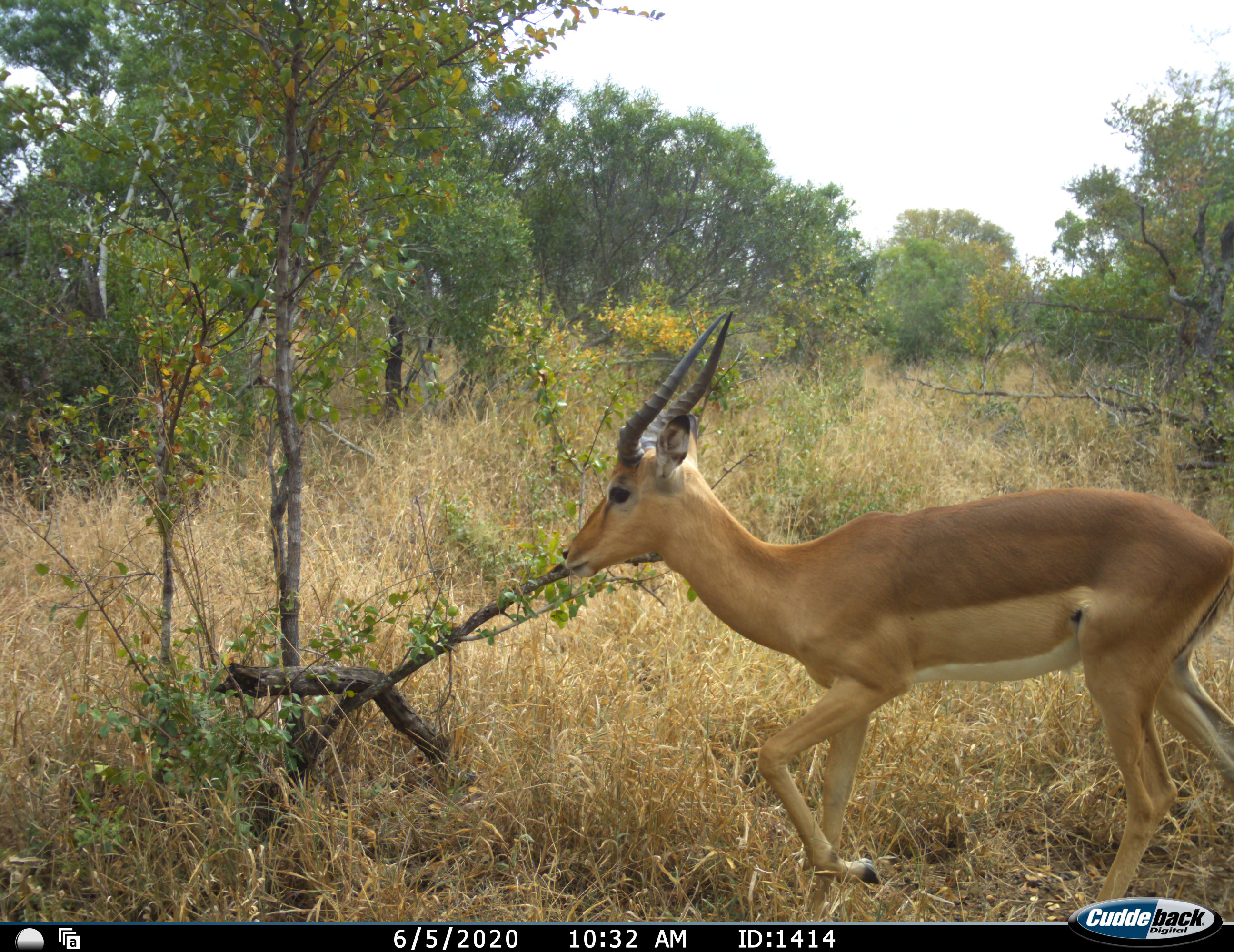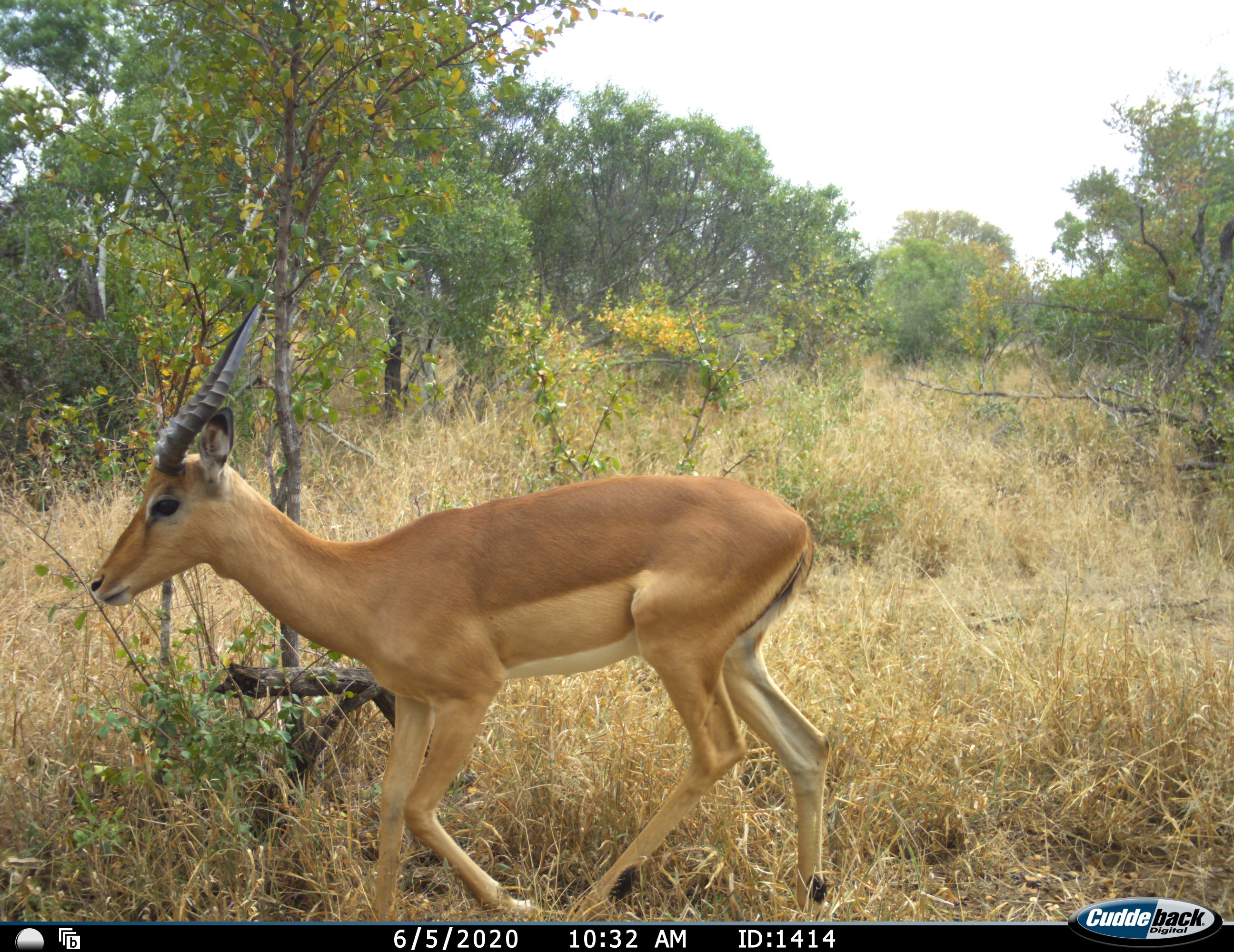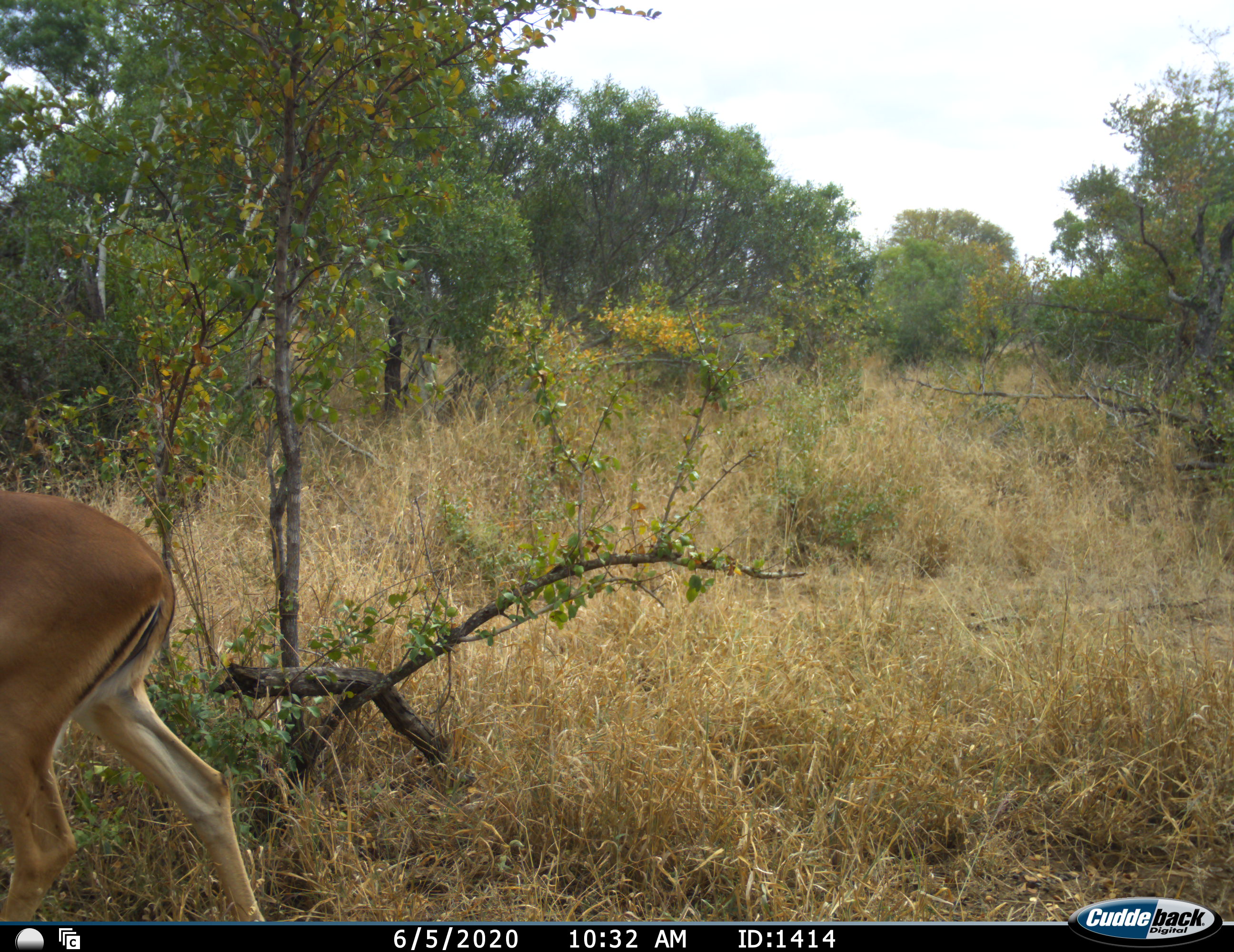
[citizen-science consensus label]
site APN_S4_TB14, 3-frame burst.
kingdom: Animalia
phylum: Chordata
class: Mammalia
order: Artiodactyla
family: Bovidae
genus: Aepyceros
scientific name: Aepyceros melampus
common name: impala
Impala (Aepyceros melampus), count 1. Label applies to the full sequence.